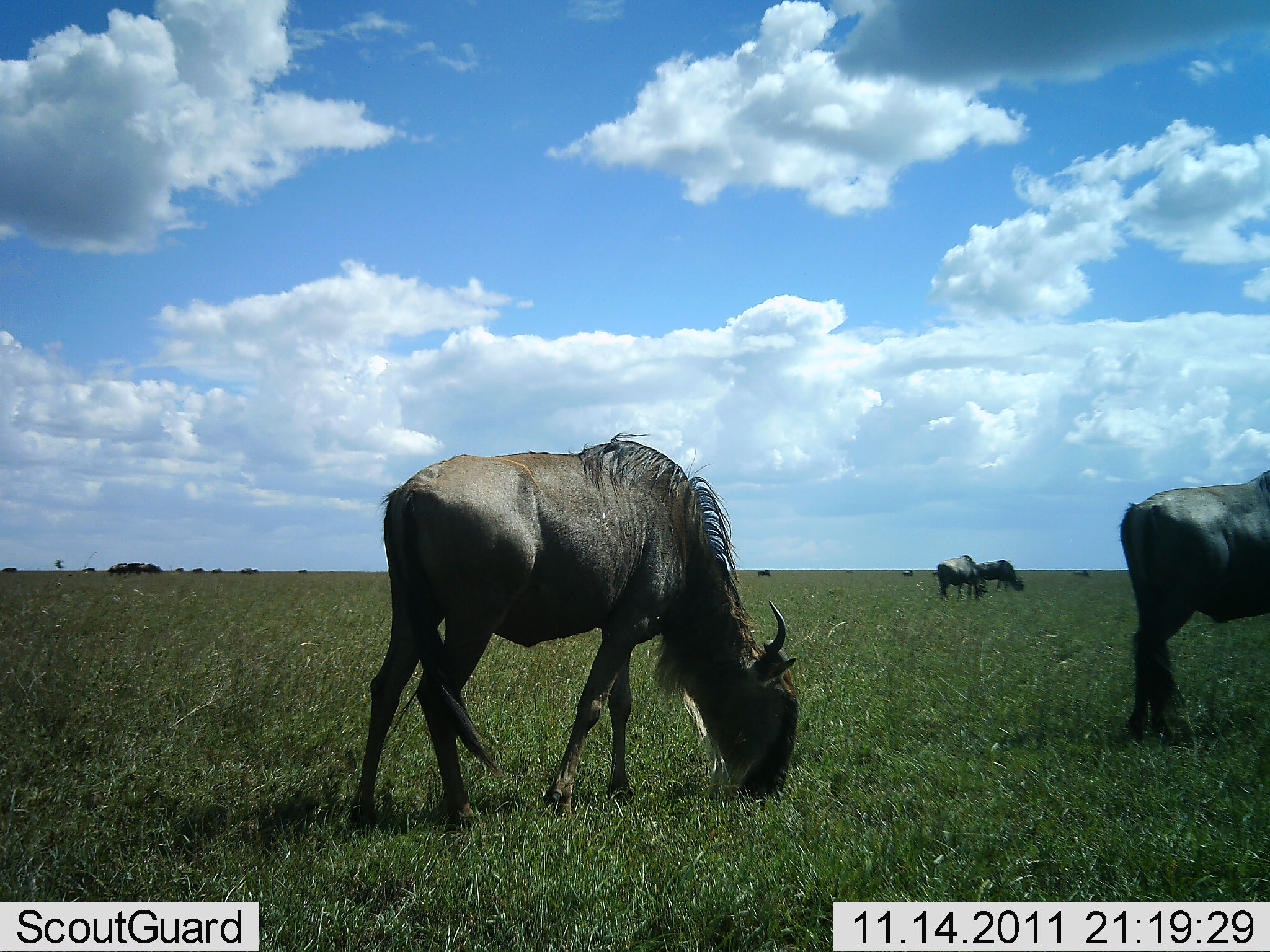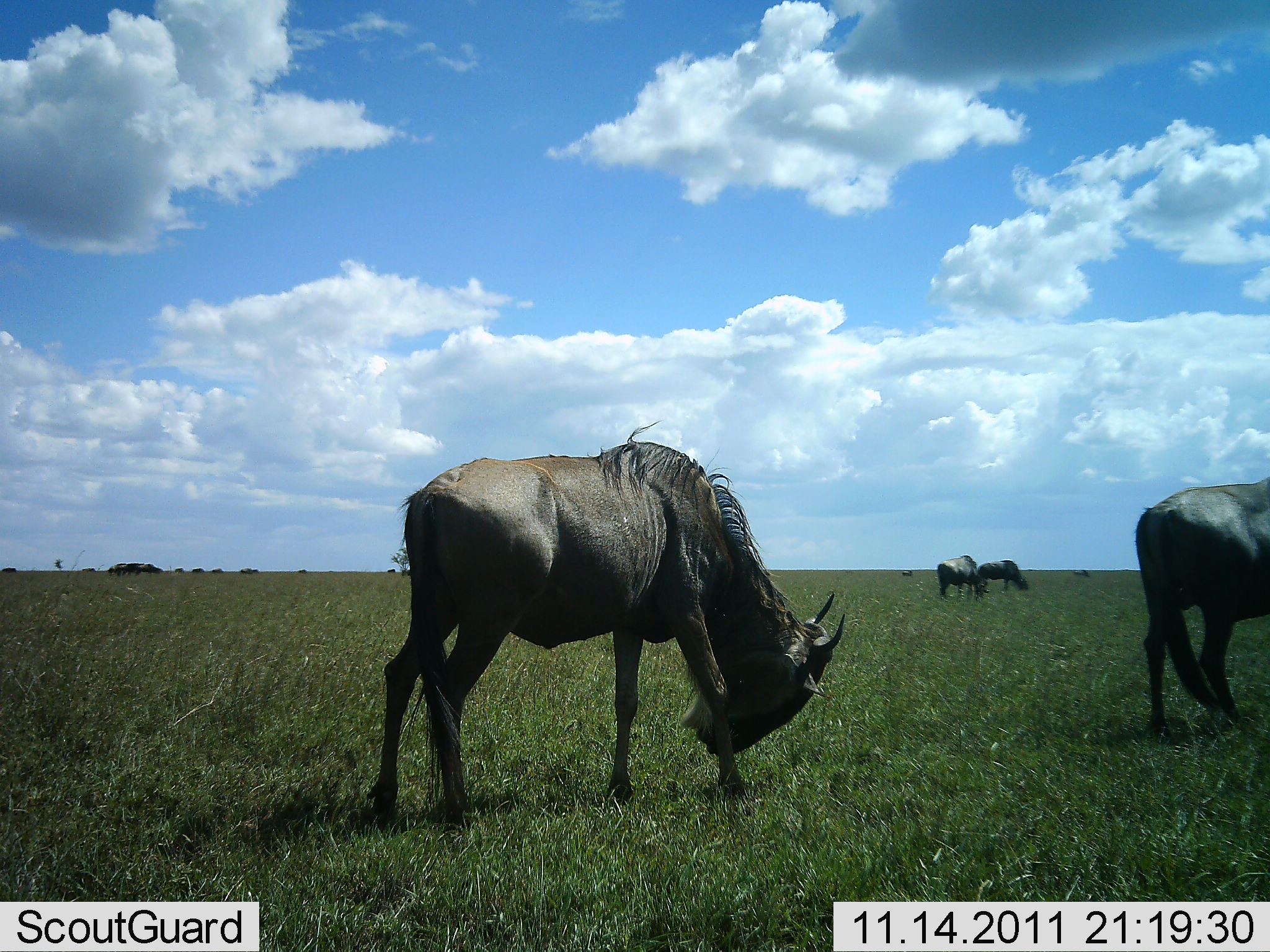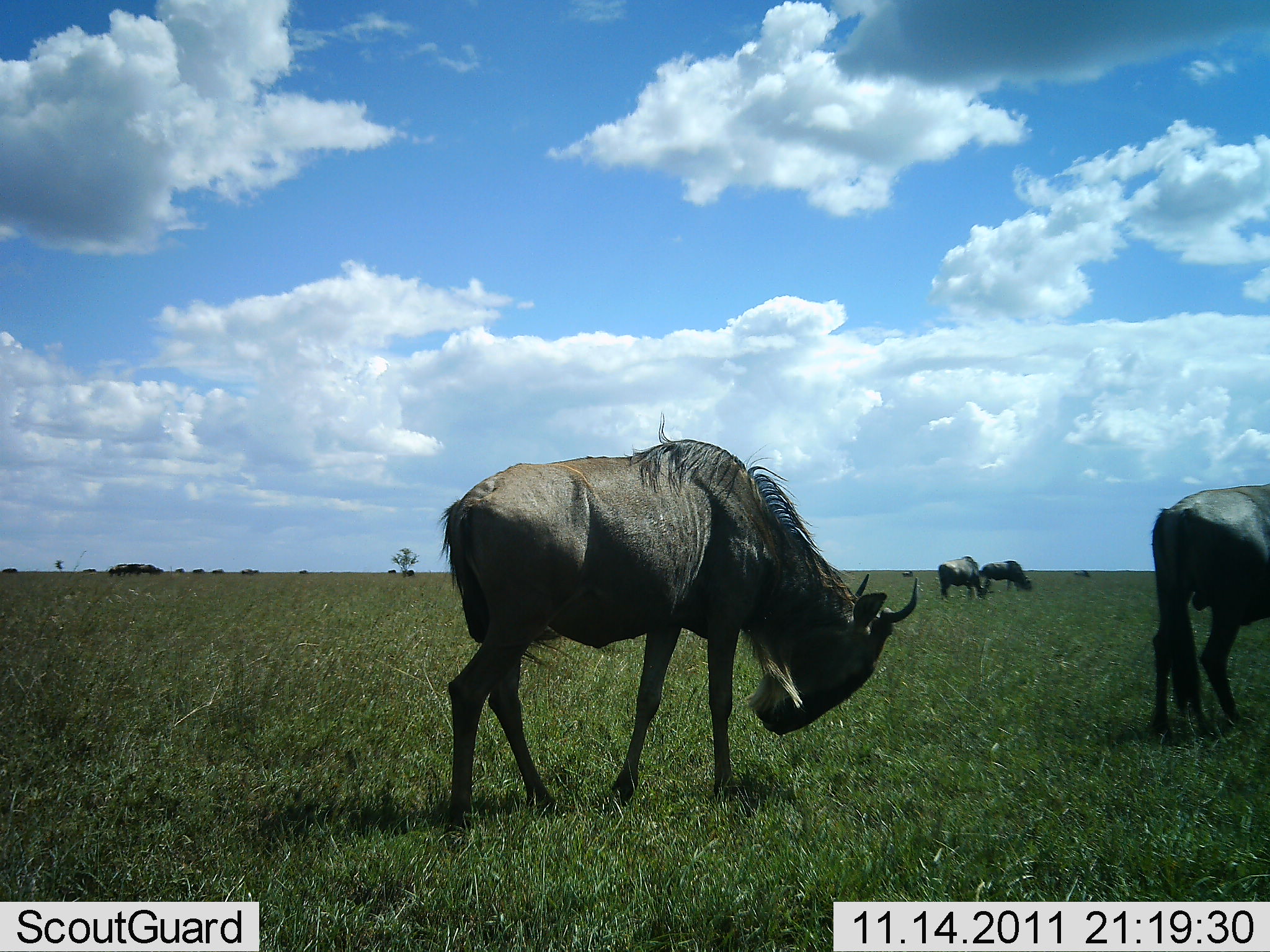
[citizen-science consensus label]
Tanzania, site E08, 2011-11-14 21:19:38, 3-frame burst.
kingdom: Animalia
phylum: Chordata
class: Mammalia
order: Artiodactyla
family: Bovidae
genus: Connochaetes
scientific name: Connochaetes taurinus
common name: blue wildebeest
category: wildebeest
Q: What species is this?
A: Wildebeest (blue wildebeest) (Connochaetes taurinus).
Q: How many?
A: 4.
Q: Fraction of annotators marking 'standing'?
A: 43%.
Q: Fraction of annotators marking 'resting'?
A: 0%.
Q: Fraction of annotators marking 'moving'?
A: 43%.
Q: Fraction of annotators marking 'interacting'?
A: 0%.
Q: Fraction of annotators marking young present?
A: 0%.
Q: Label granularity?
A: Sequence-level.